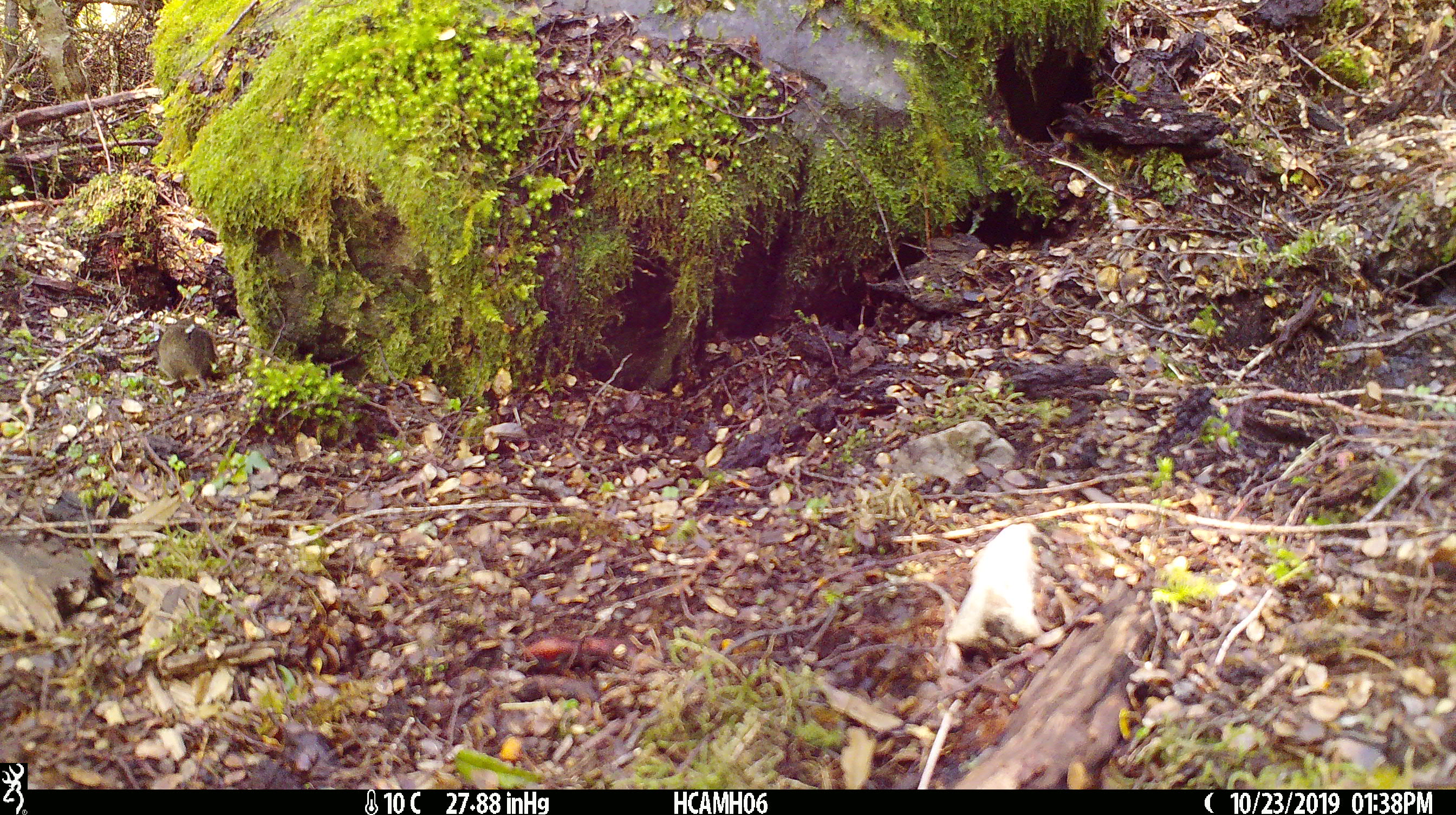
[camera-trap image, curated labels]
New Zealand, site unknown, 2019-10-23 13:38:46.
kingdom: Animalia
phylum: Chordata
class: Mammalia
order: Rodentia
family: Muridae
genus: Mus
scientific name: Mus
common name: mouse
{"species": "mouse (Mus)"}